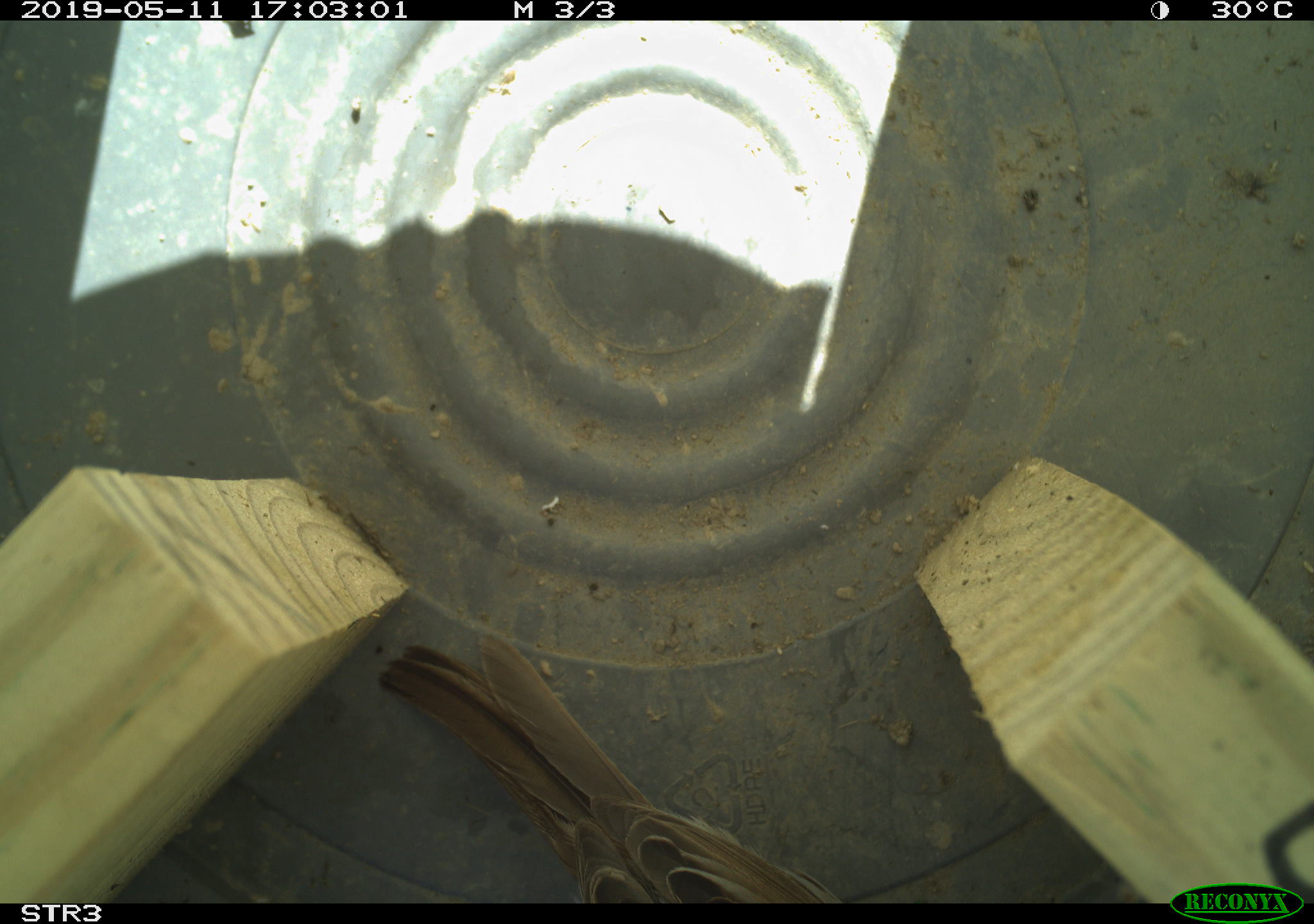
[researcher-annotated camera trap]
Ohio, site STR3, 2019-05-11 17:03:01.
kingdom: Animalia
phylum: Chordata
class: Aves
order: Passeriformes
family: Passerellidae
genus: Melospiza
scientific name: Melospiza melodia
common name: song sparrow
Song sparrow (Melospiza melodia).